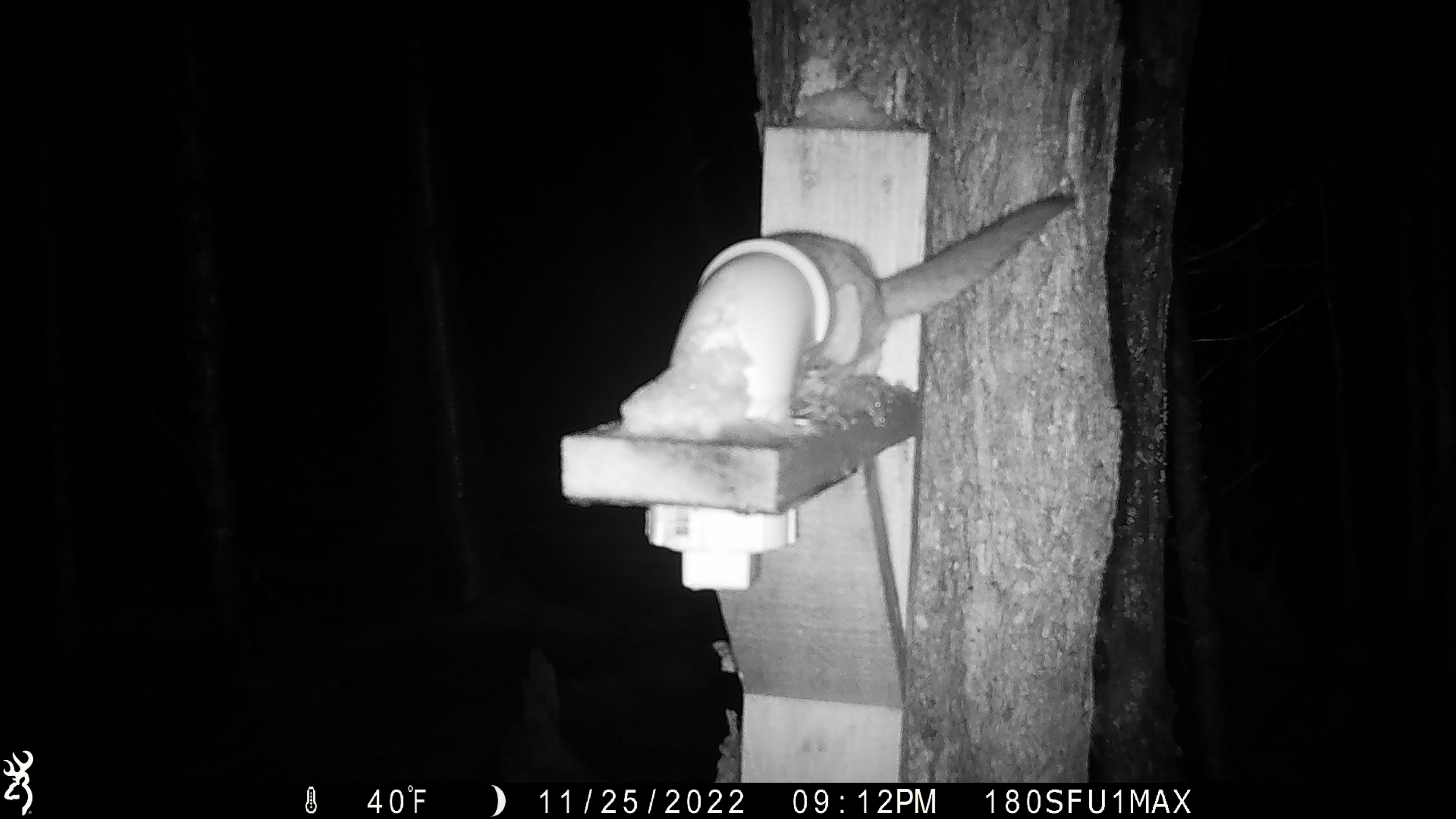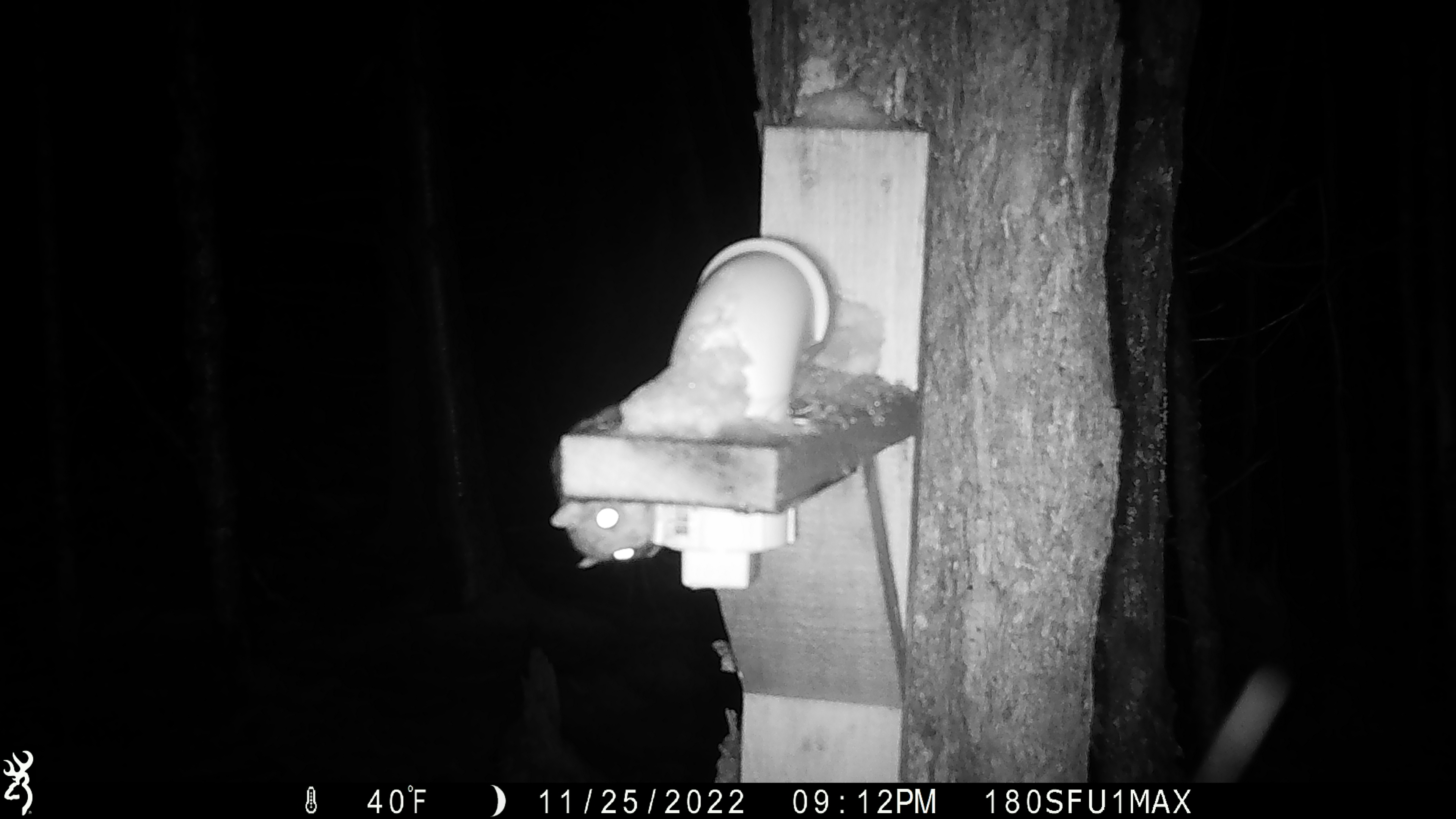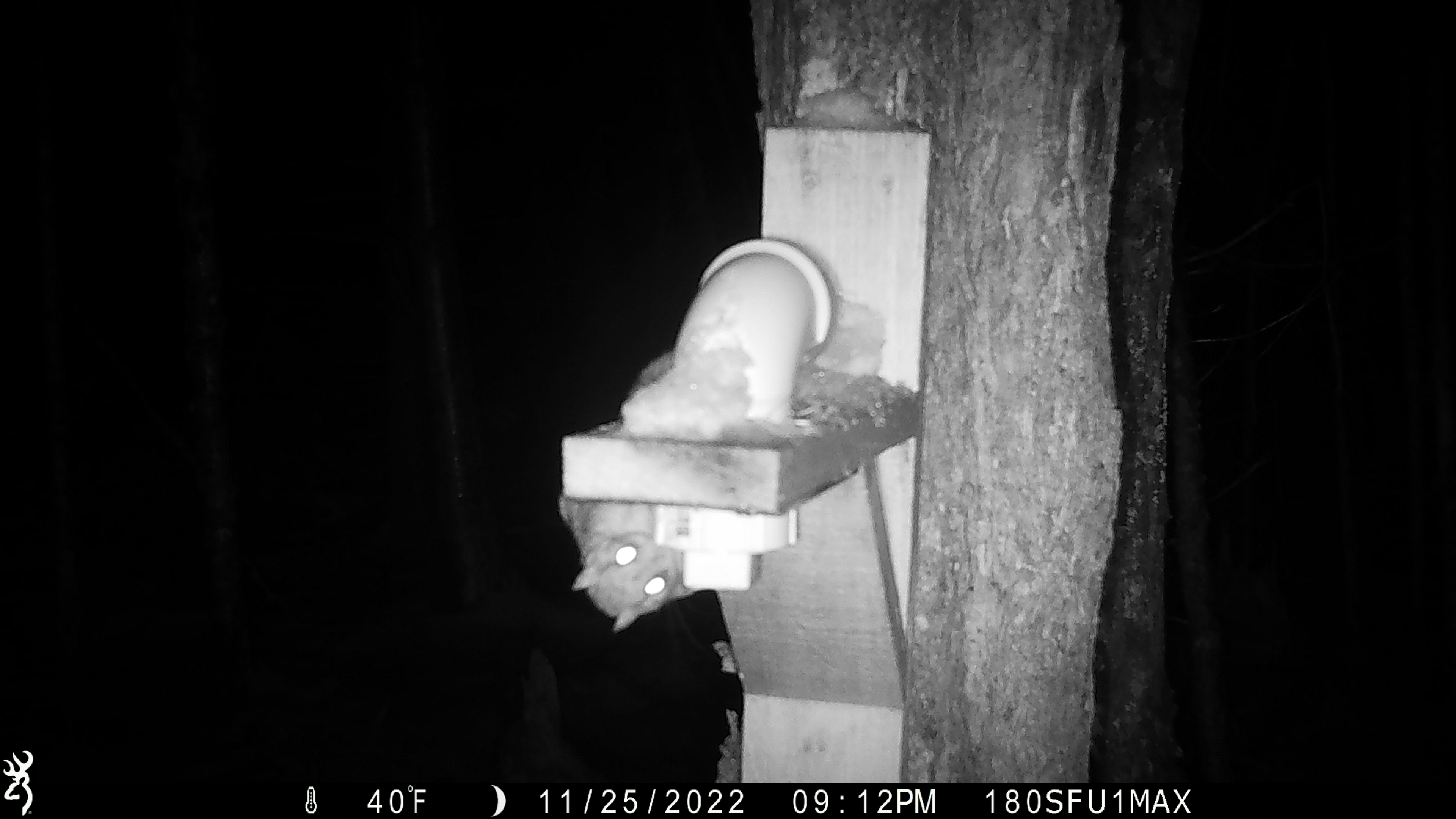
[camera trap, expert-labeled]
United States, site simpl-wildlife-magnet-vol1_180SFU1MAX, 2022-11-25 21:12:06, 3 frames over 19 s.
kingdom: Animalia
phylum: Chordata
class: Mammalia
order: Rodentia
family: Sciuridae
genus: Glaucomys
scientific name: Glaucomys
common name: flying squirrel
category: flying squirrel sp.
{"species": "flying squirrel sp. (flying squirrel) (Glaucomys)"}